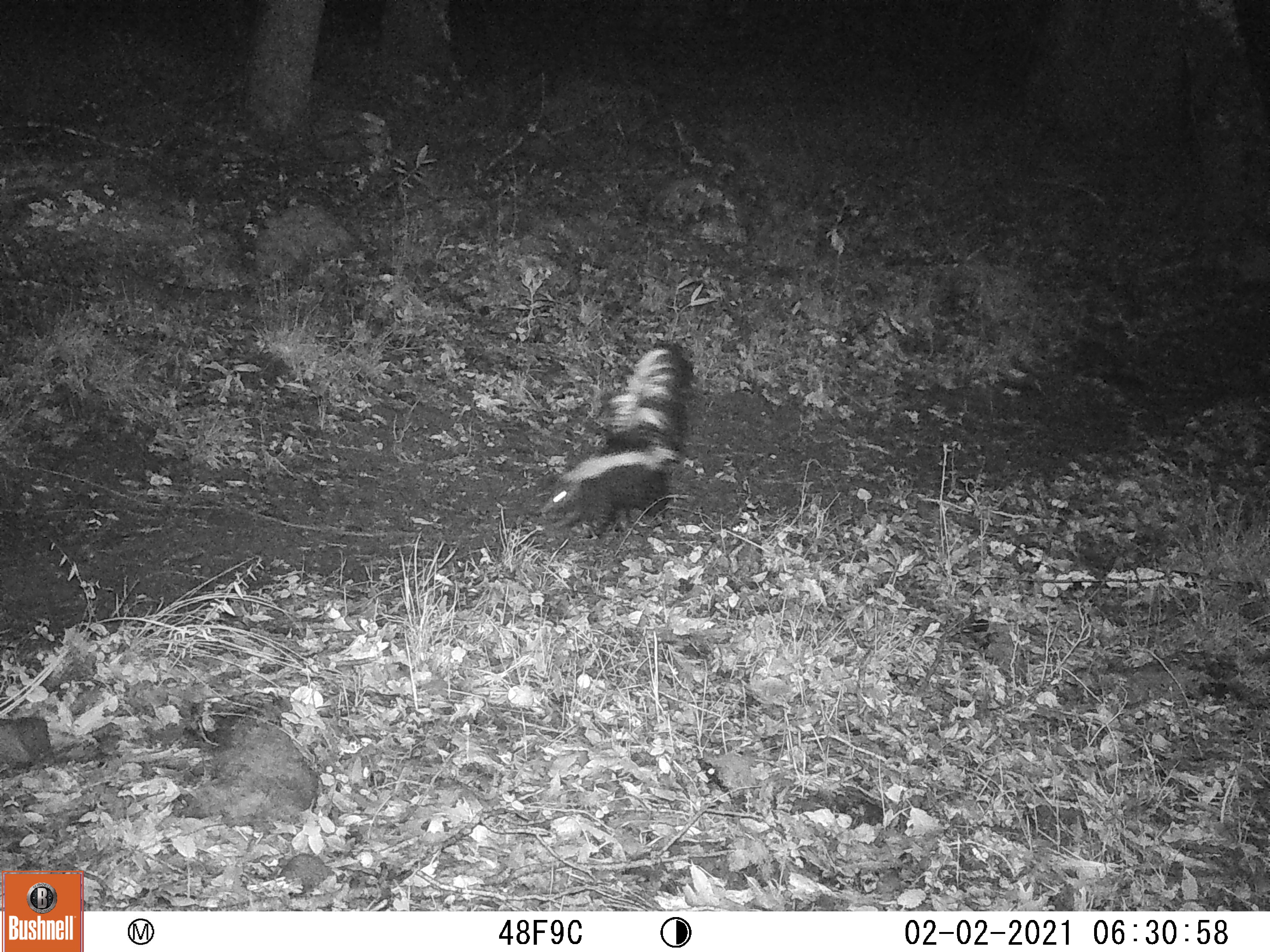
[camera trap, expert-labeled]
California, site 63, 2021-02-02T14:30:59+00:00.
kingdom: Animalia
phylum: Chordata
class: Mammalia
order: Carnivora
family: Mephitidae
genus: Mephitis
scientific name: Mephitis mephitis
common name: striped skunk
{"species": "striped skunk (Mephitis mephitis)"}